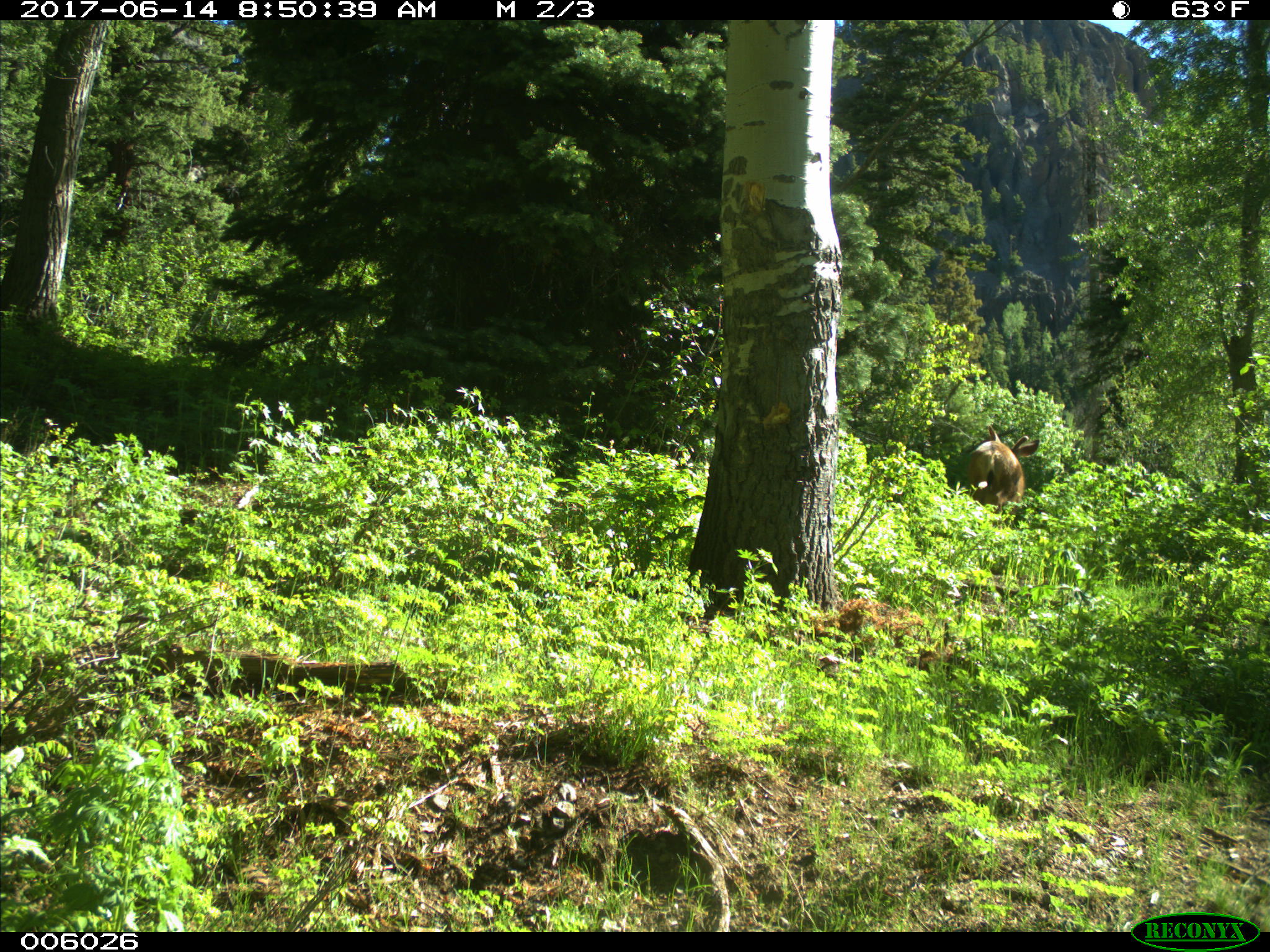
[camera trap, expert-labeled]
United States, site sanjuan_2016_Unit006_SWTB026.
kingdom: Animalia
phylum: Chordata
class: Mammalia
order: Artiodactyla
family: Cervidae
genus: Odocoileus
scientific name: Odocoileus hemionus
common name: mule deer